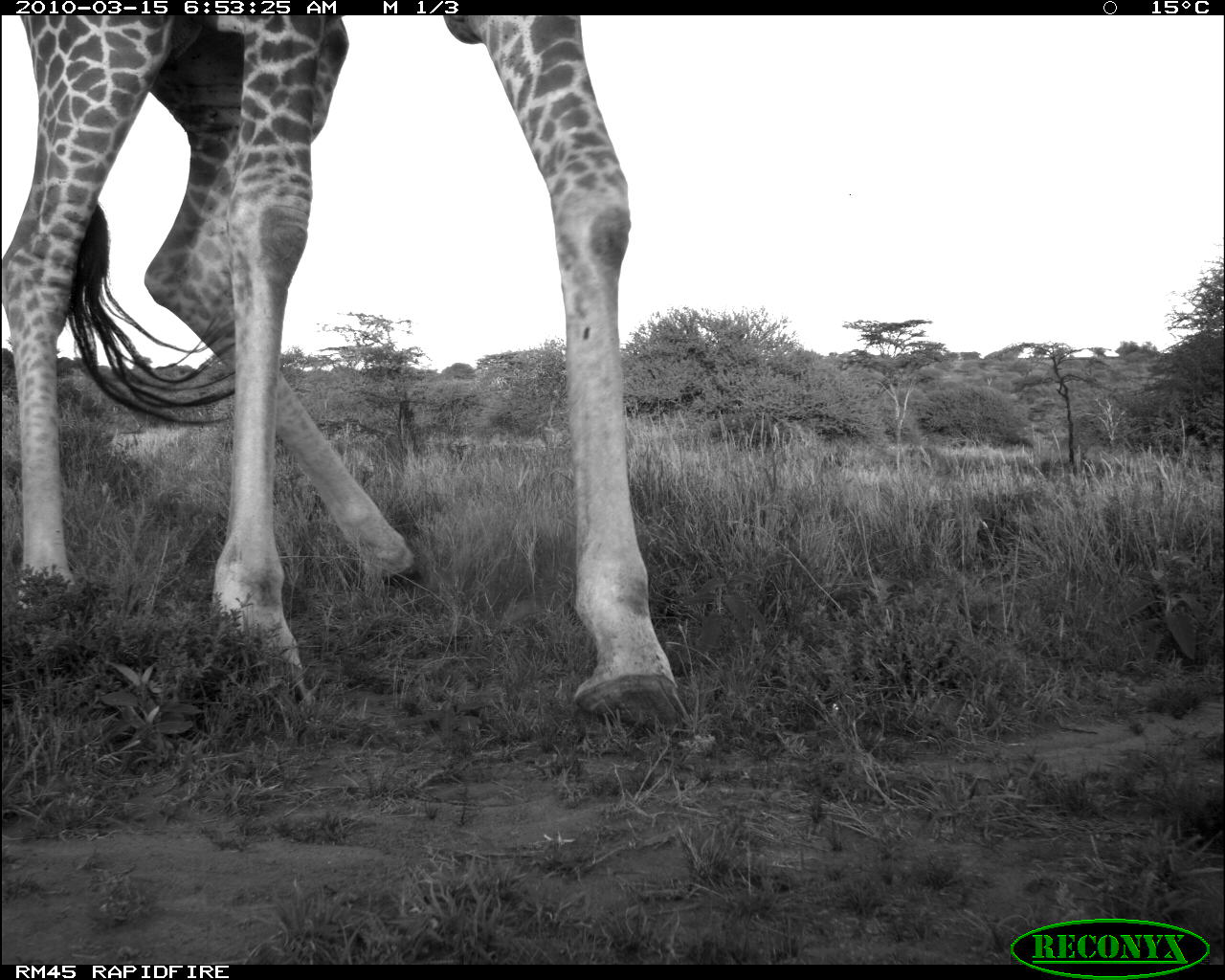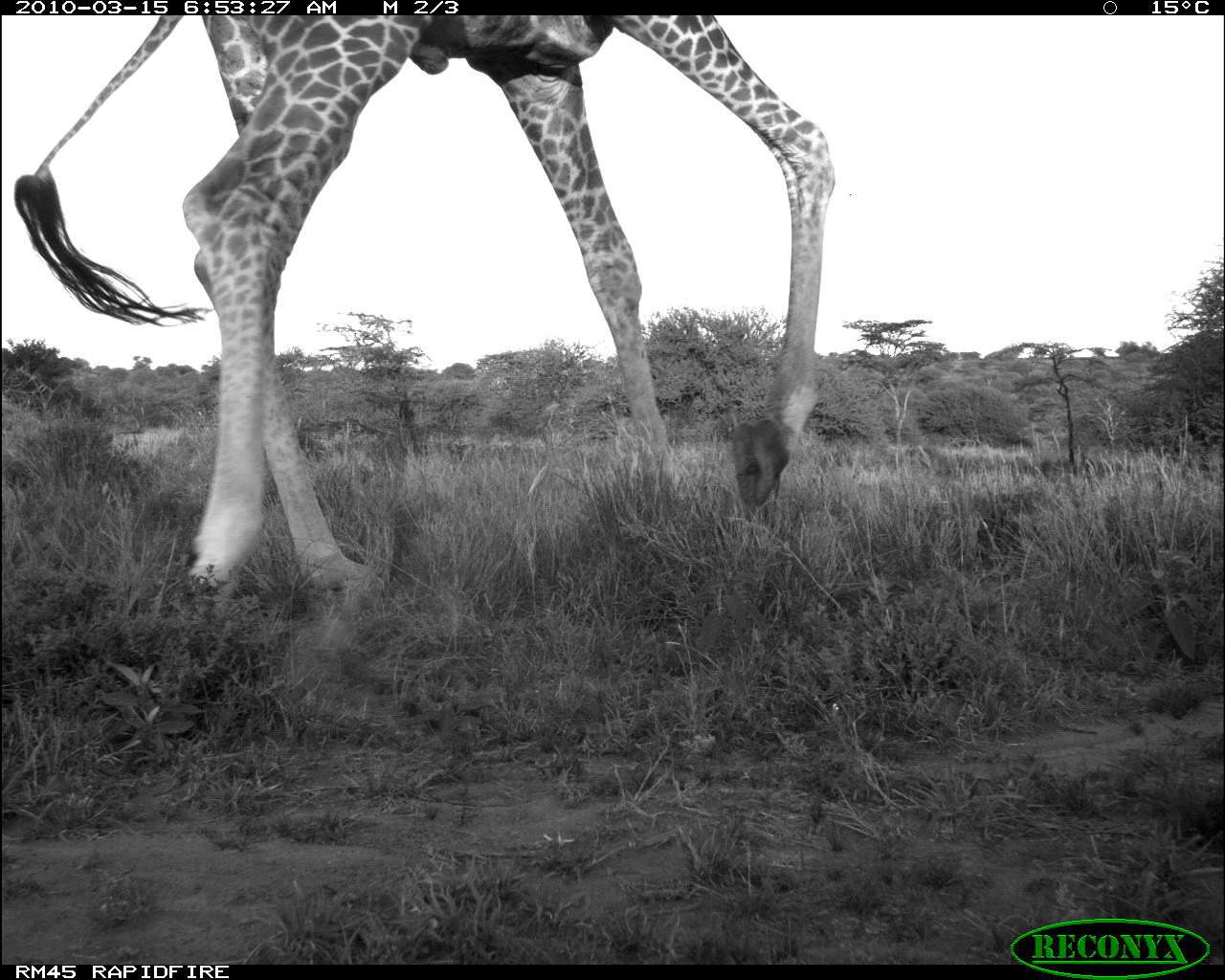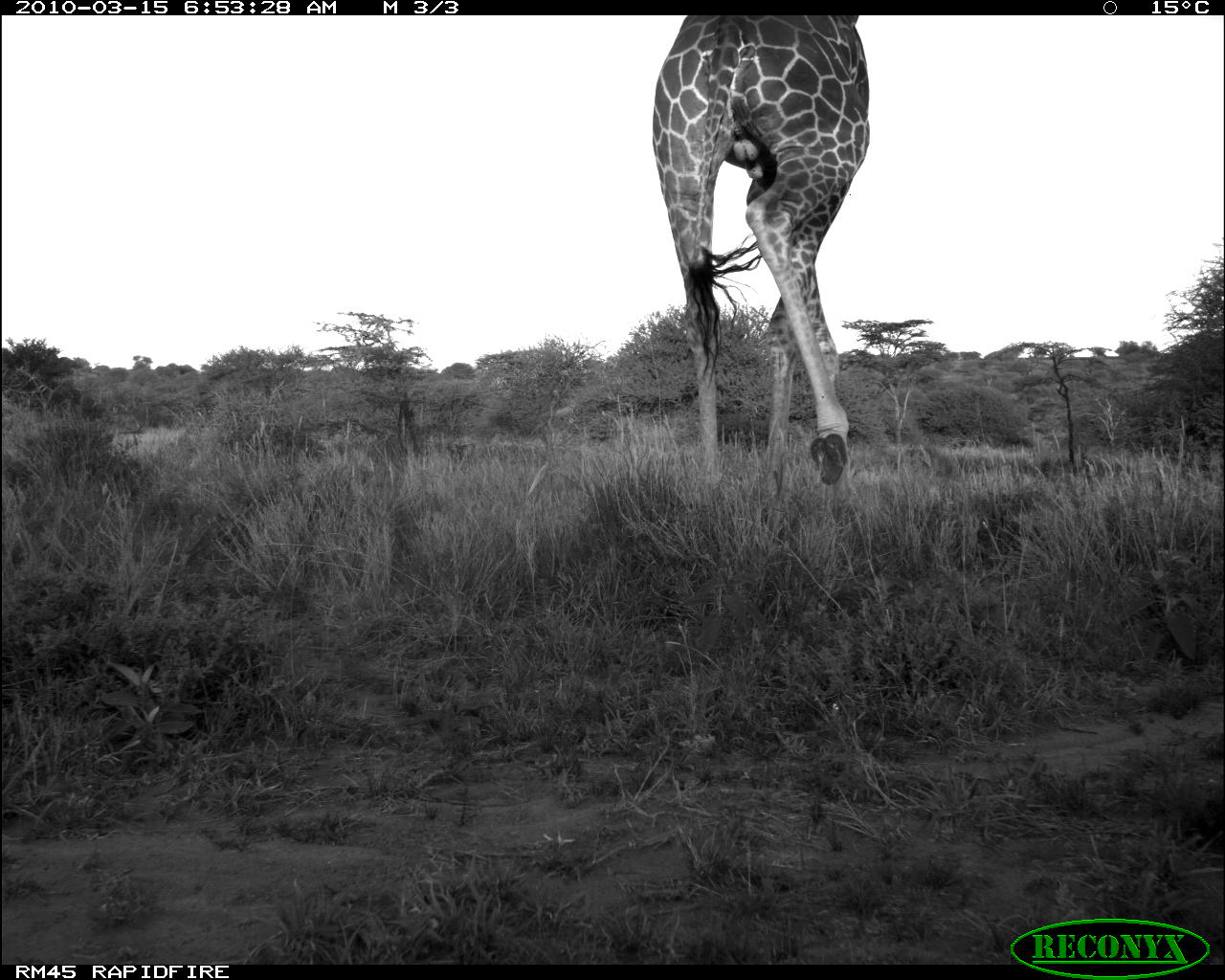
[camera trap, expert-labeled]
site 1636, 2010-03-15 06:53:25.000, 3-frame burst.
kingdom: Animalia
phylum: Chordata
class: Mammalia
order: Artiodactyla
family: Giraffidae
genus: Giraffa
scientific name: Giraffa camelopardalis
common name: giraffe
Giraffa camelopardalis (giraffe), count 1.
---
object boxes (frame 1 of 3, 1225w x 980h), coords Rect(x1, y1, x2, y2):
giraffa camelopardalis: Rect(0, 11, 697, 739)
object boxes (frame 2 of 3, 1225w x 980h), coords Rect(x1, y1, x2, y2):
giraffa camelopardalis: Rect(12, 13, 839, 623)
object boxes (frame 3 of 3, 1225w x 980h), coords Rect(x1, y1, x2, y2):
giraffa camelopardalis: Rect(650, 14, 872, 493)